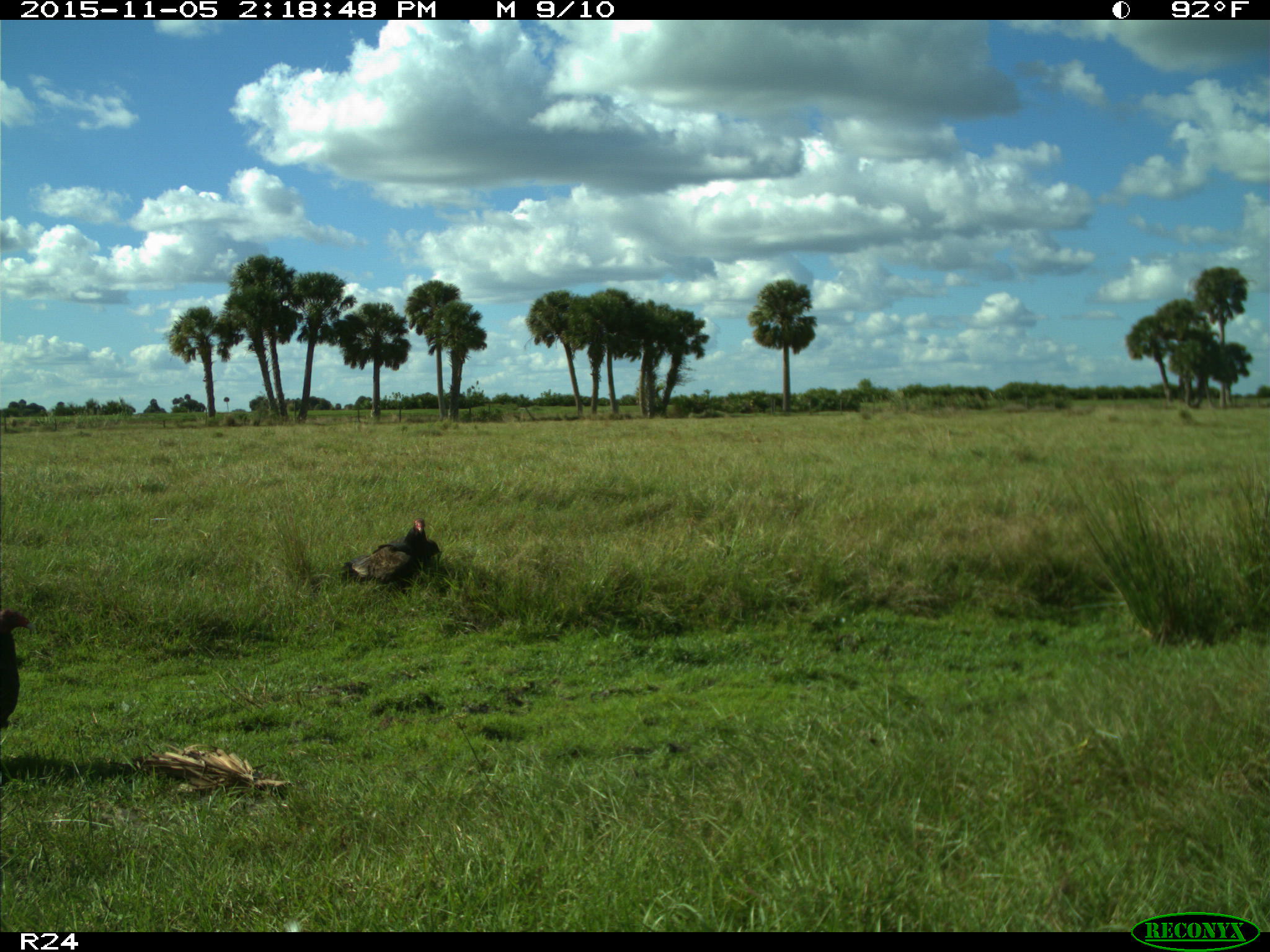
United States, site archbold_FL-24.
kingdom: Animalia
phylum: Chordata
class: Aves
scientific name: Aves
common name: birds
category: unidentified bird